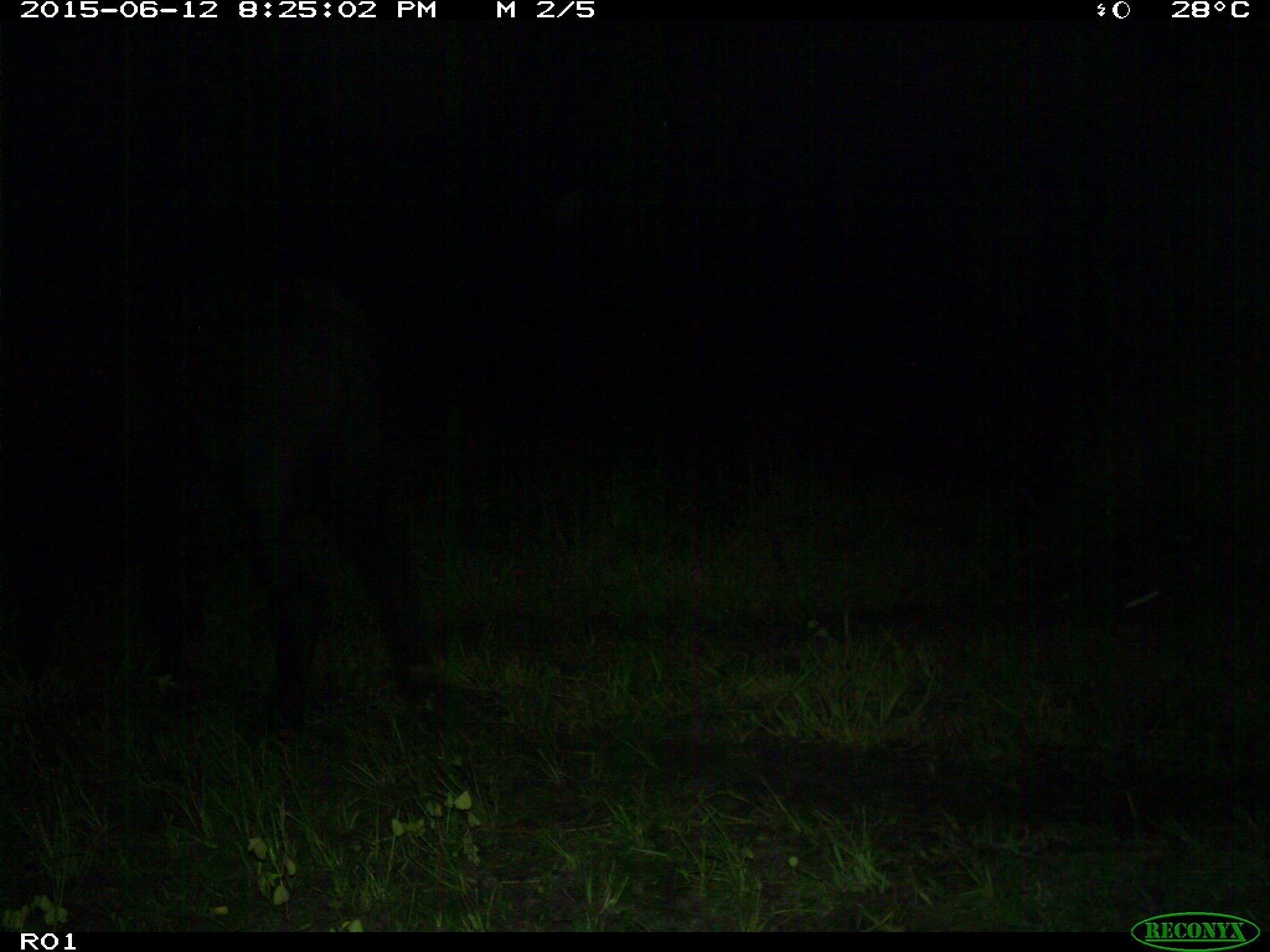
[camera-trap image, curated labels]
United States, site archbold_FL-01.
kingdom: Animalia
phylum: Chordata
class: Mammalia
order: Artiodactyla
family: Bovidae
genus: Bos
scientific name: Bos taurus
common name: domestic cow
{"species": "Bos taurus (domestic cow)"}